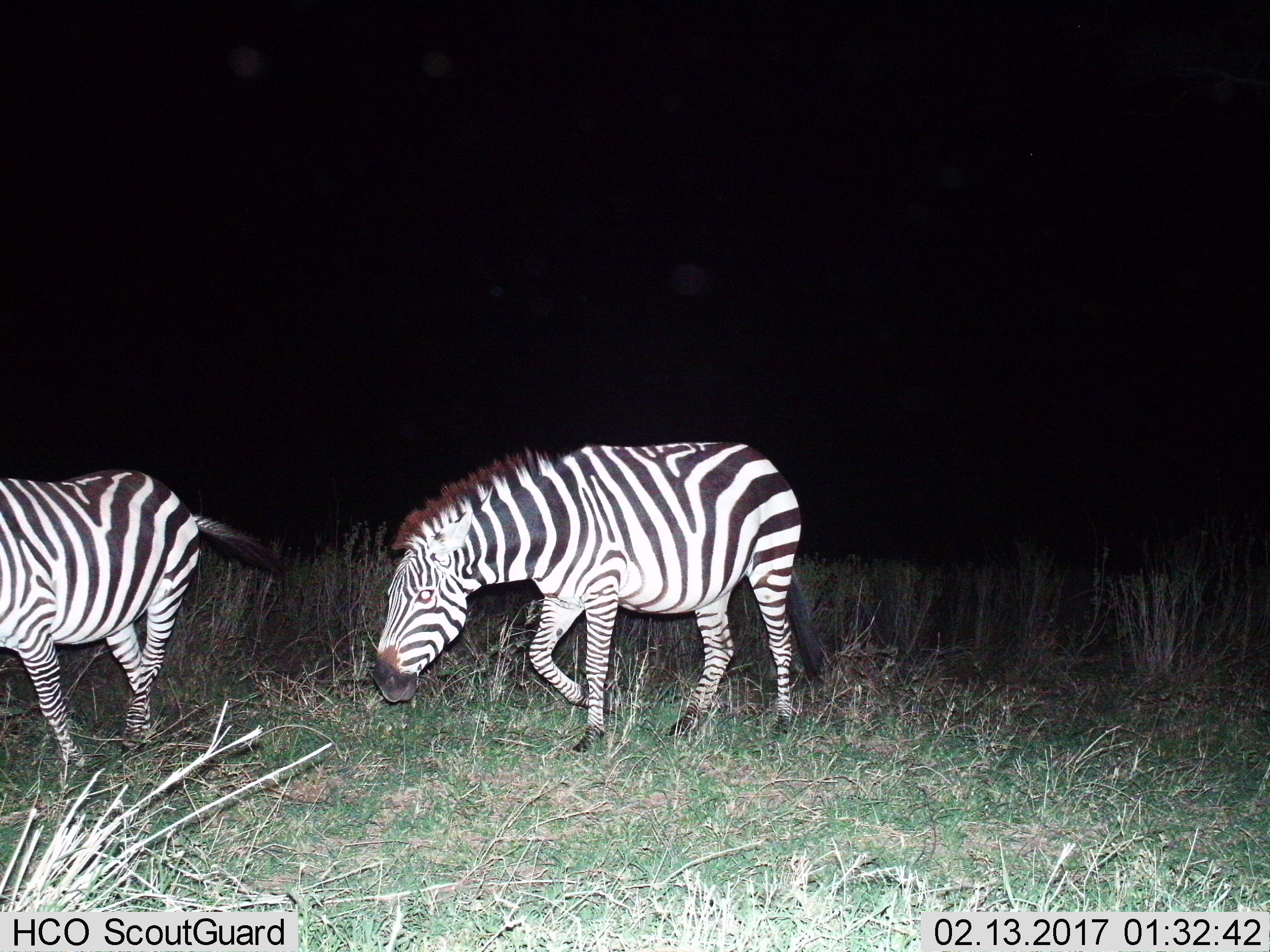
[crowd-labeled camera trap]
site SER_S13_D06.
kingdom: Animalia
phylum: Chordata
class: Mammalia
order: Perissodactyla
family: Equidae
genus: Equus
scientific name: Equus quagga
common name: plains zebra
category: zebraplains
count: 2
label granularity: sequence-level